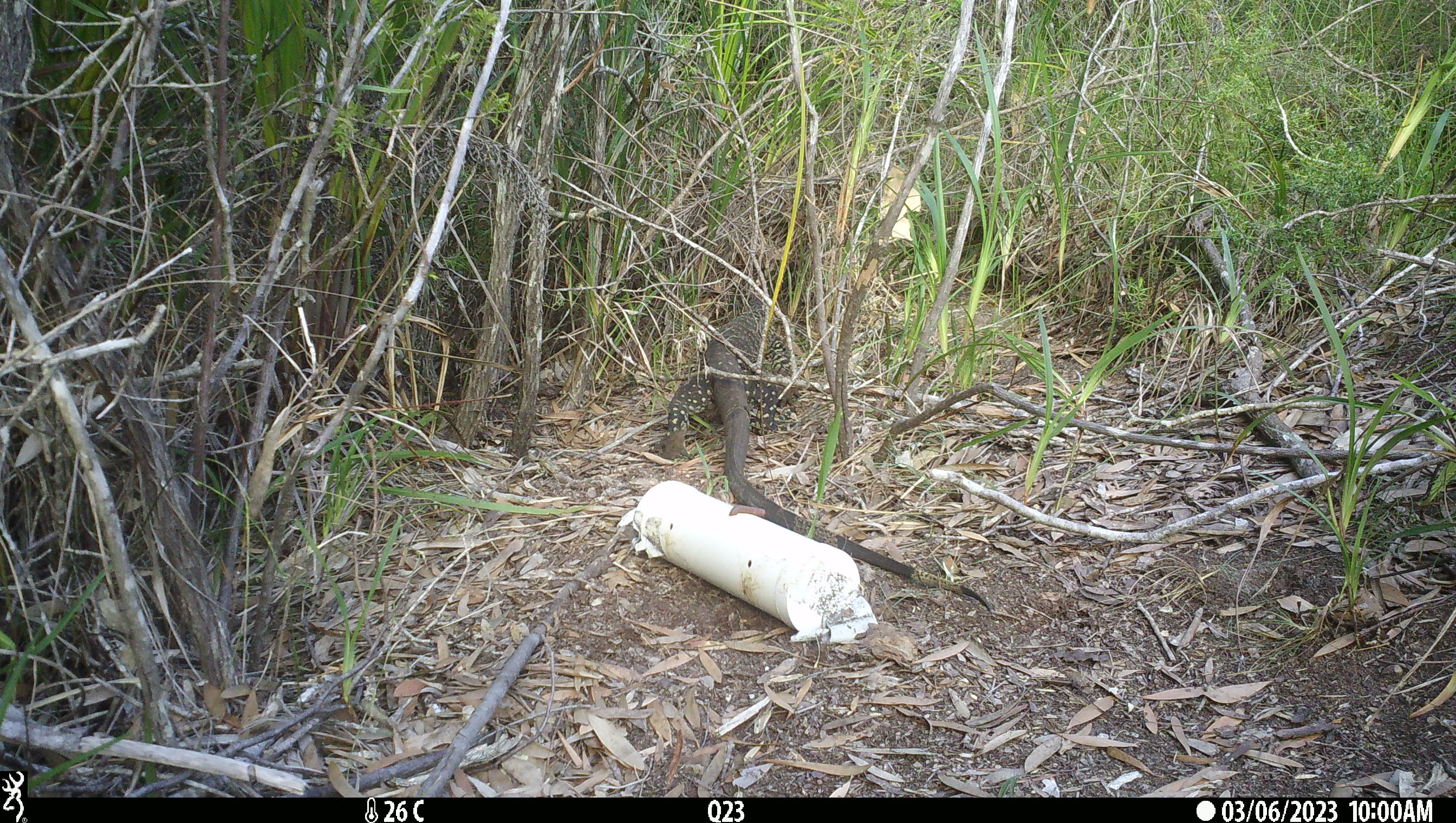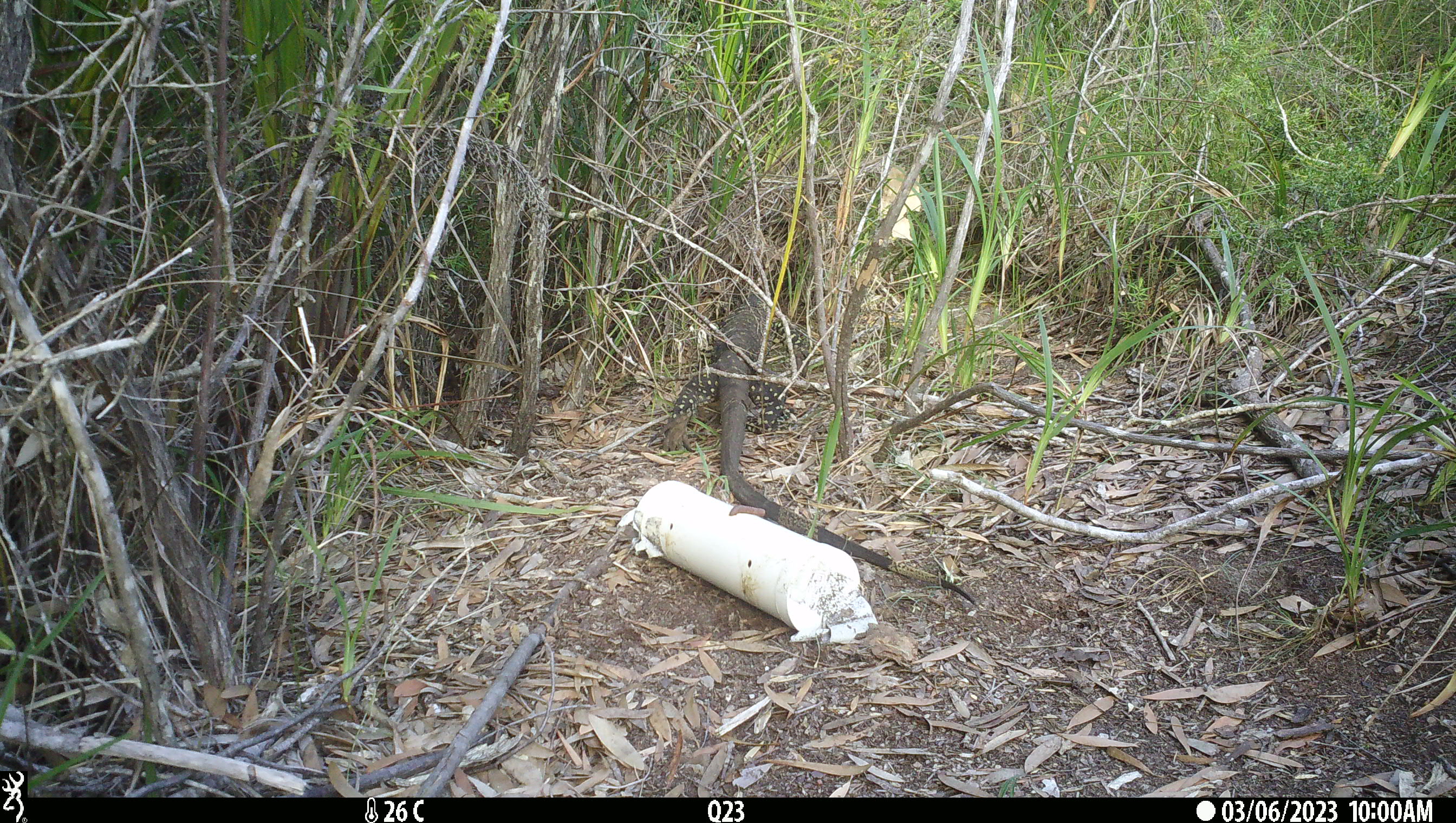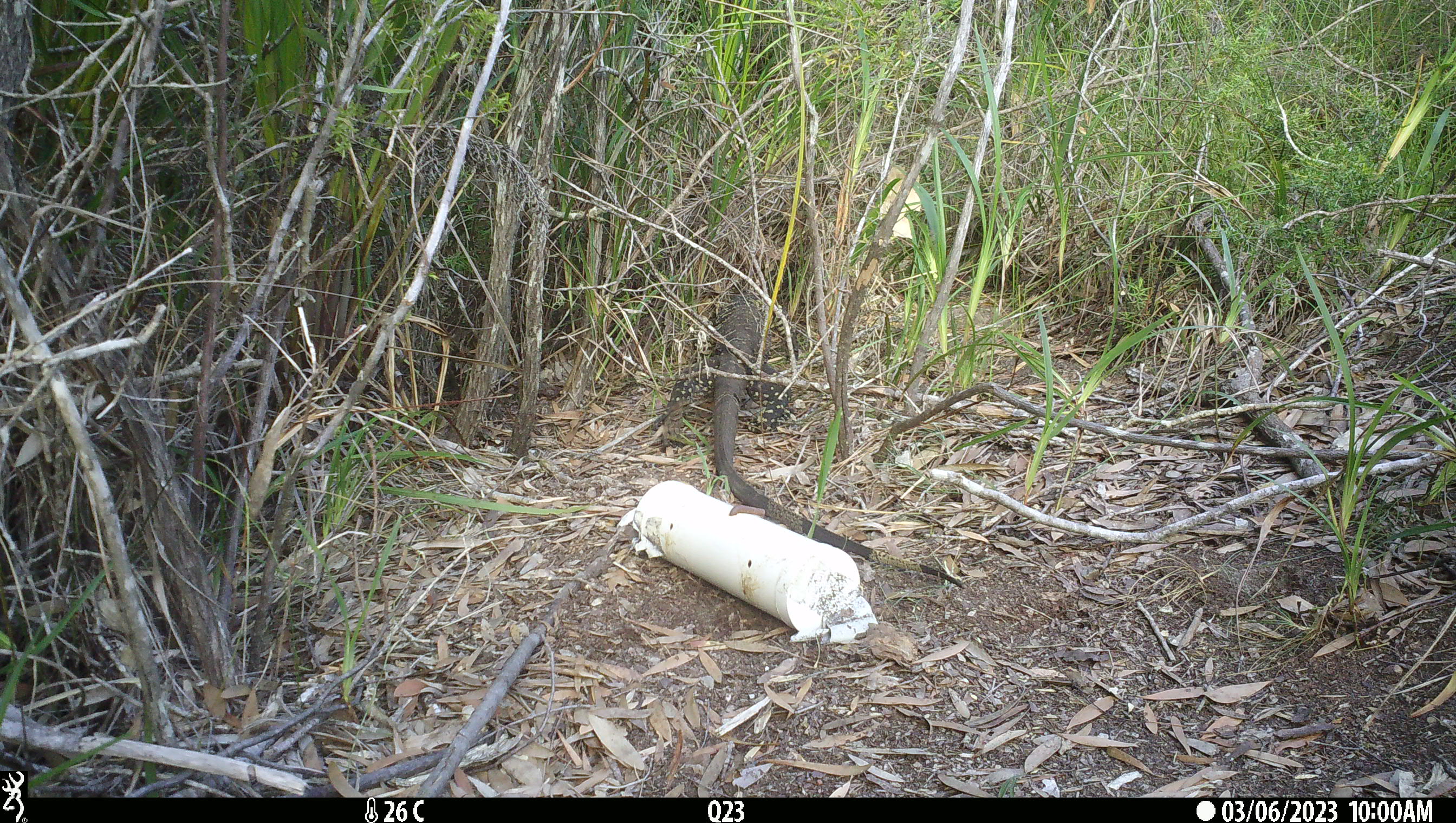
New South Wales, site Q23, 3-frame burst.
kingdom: Animalia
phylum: Chordata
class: Reptilia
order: Squamata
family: Varanidae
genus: Varanus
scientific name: Varanus varius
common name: lace monitor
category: goanna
Goanna (lace monitor) (Varanus varius).